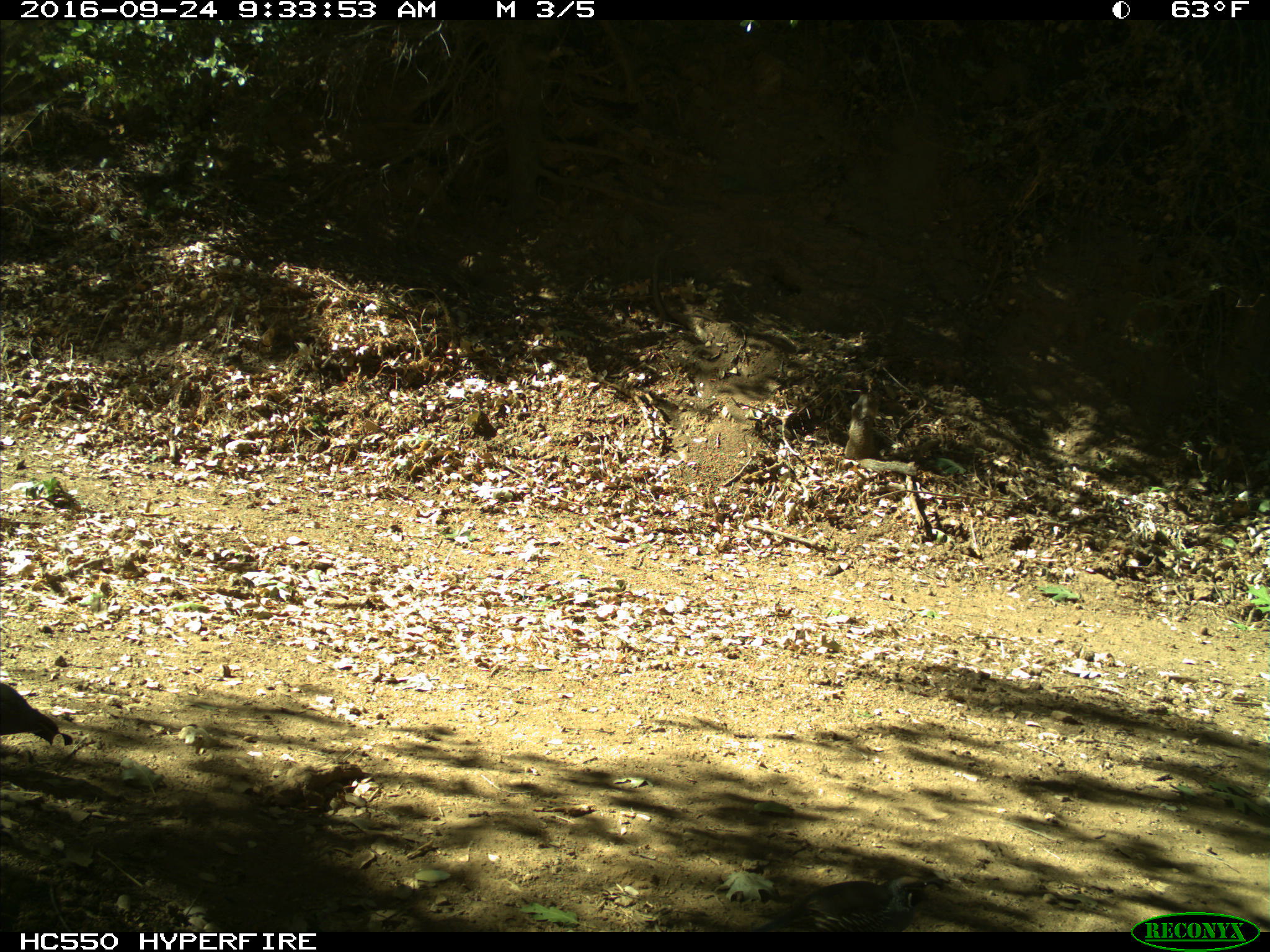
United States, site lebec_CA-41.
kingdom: Animalia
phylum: Chordata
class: Aves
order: Galliformes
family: Odontophoridae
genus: Callipepla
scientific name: Callipepla californica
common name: california quail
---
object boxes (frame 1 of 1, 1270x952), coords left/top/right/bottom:
animal: 0/681/74/747